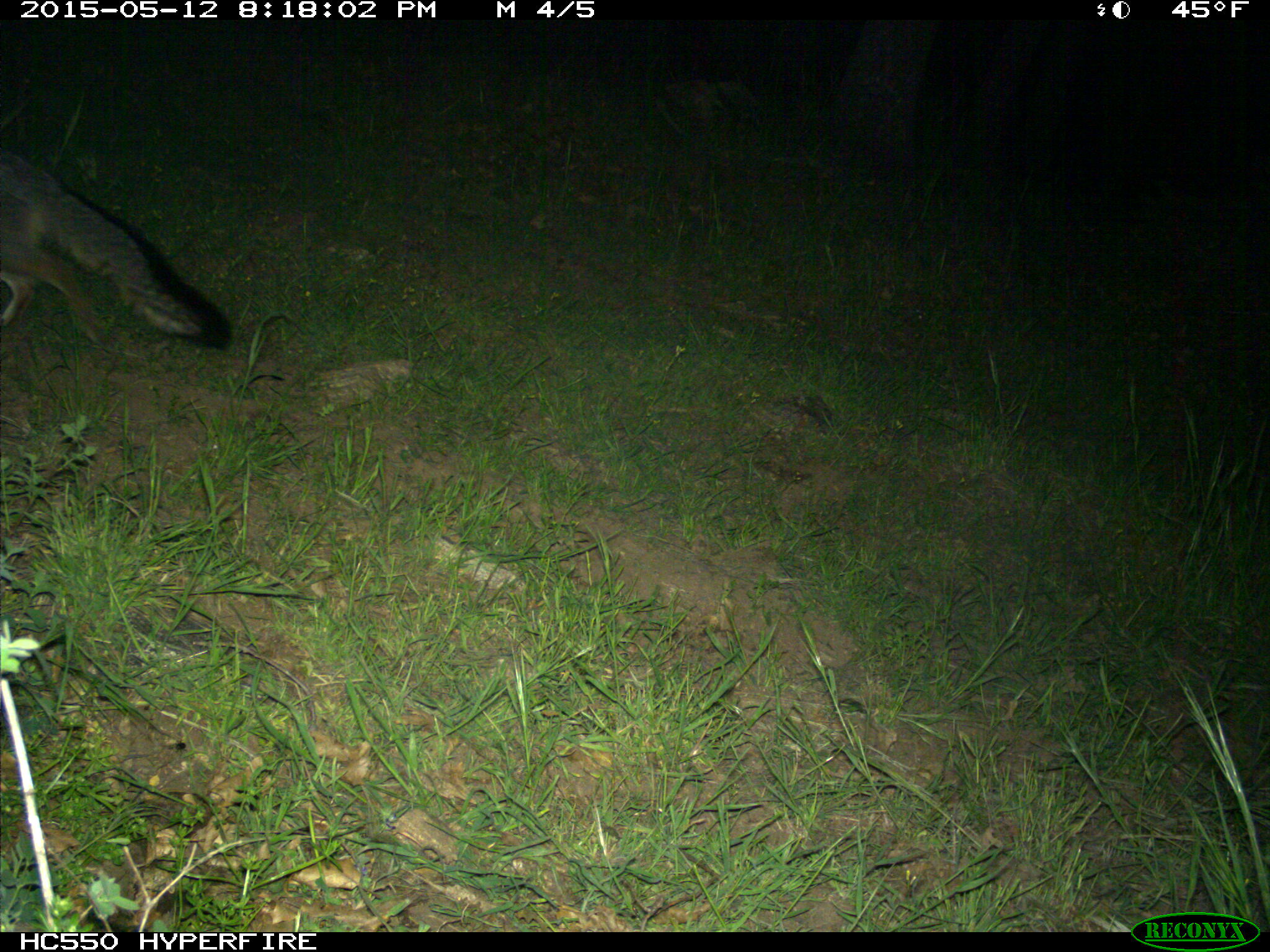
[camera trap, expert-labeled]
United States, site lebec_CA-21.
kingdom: Animalia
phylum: Chordata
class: Mammalia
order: Carnivora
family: Canidae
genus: Urocyon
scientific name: Urocyon cinereoargenteus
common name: gray fox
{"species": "Urocyon cinereoargenteus (gray fox)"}